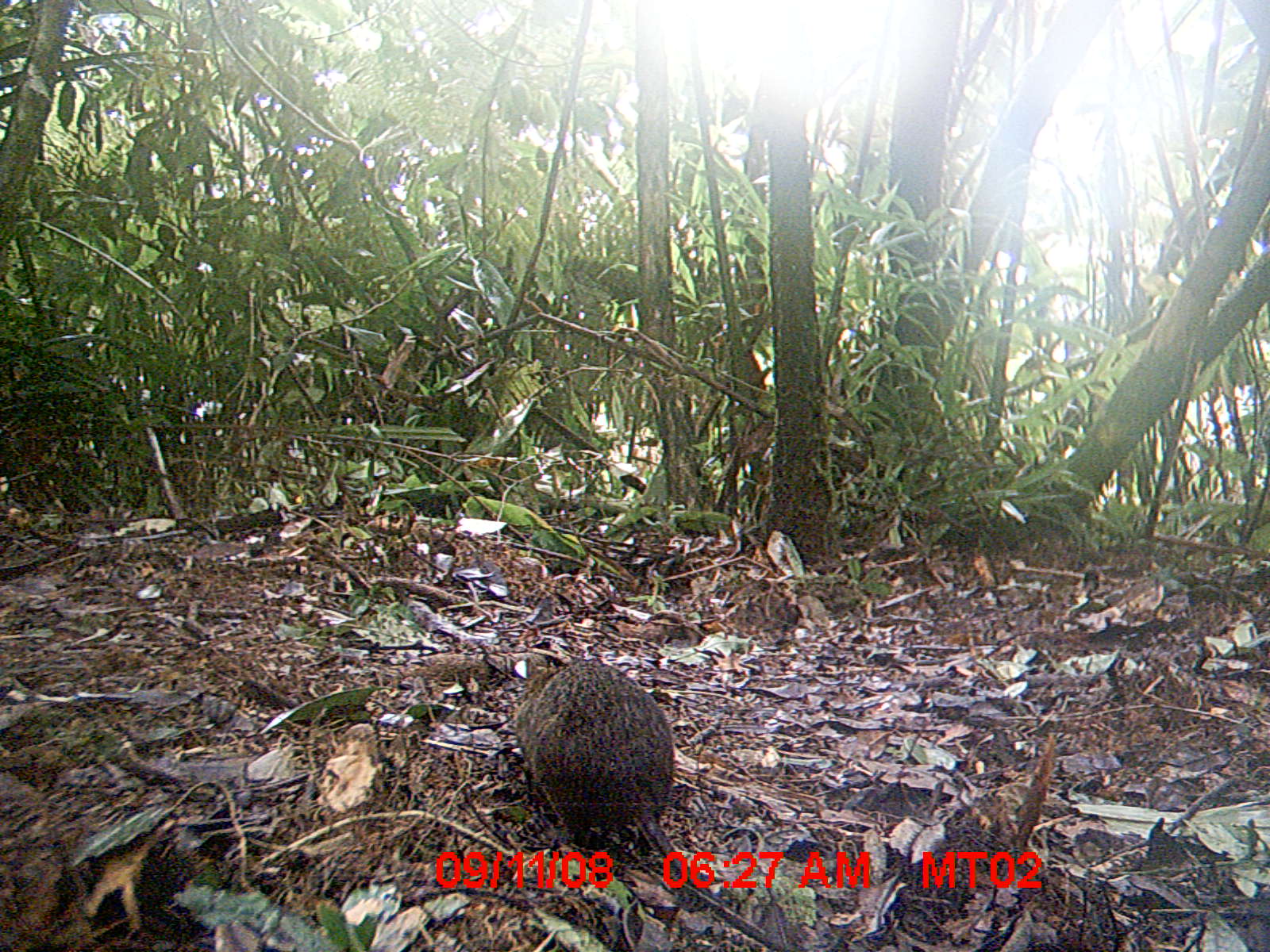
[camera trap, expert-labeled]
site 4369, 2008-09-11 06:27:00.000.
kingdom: Animalia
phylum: Chordata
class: Mammalia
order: Rodentia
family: Nesomyidae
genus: Nesomys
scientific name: Nesomys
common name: nesomys rodents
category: nesomys sp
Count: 1.